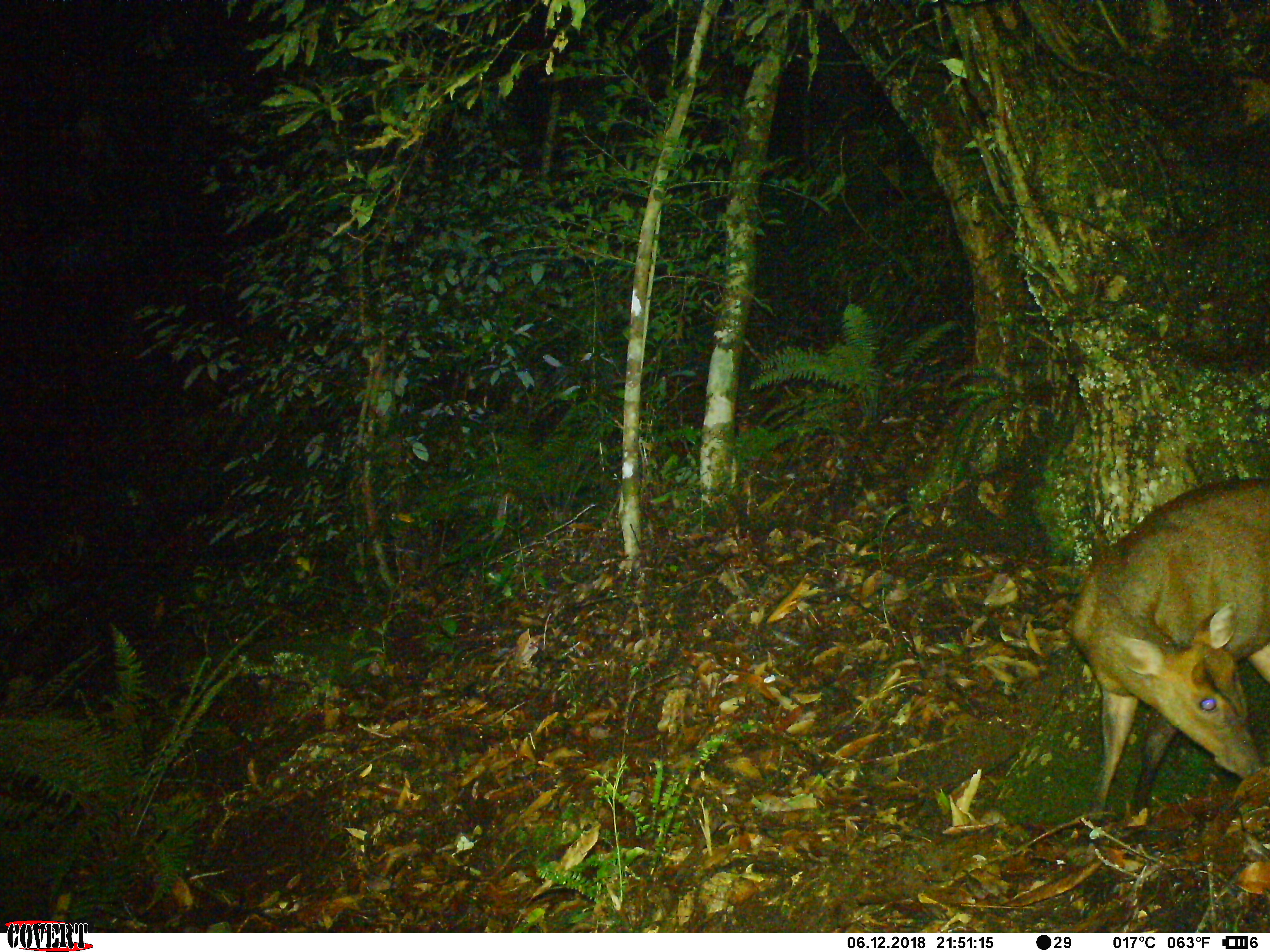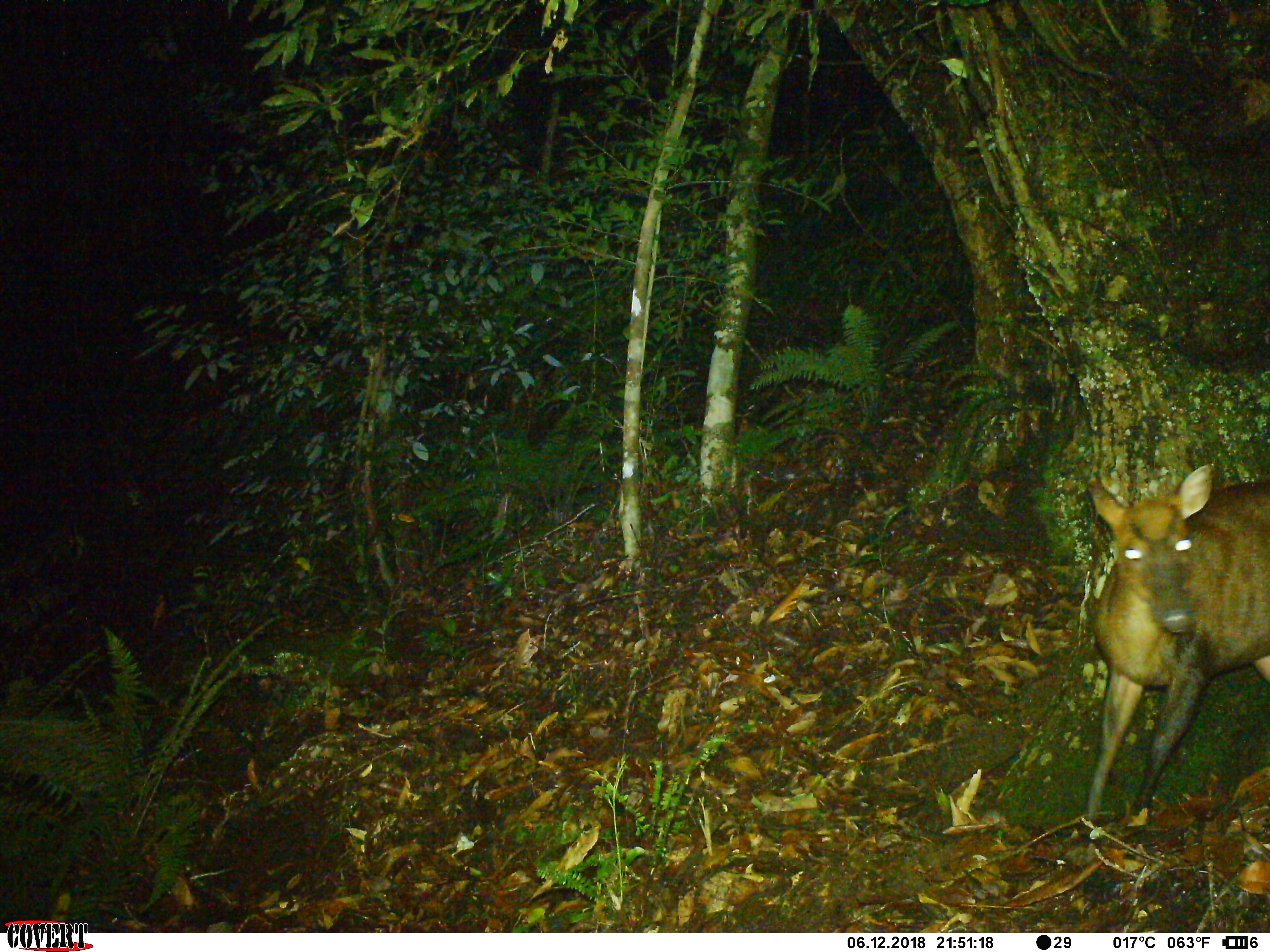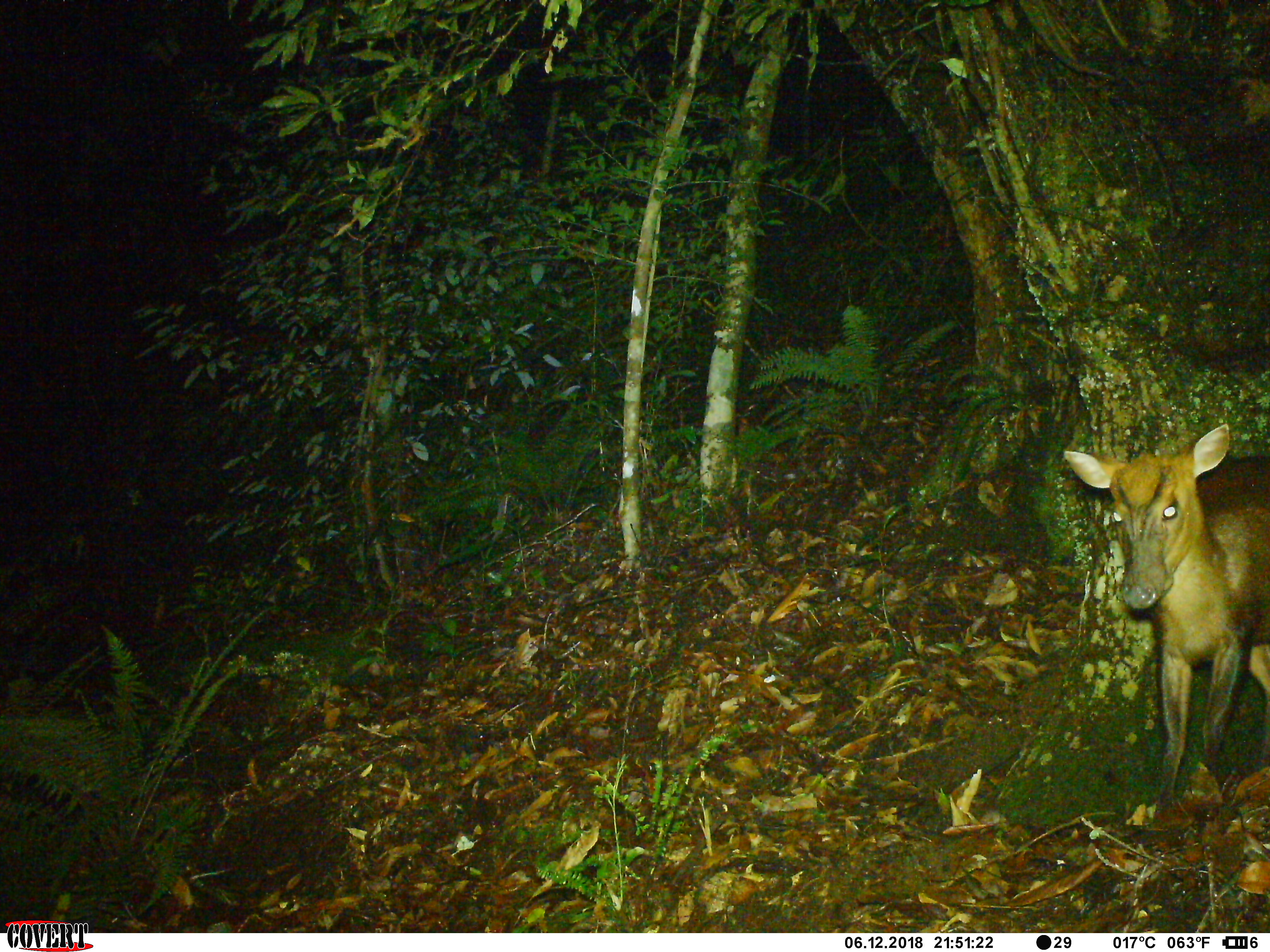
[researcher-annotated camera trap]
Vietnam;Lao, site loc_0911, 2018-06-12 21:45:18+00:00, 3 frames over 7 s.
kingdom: Animalia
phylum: Chordata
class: Mammalia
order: Artiodactyla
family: Cervidae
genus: Muntiacus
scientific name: Muntiacus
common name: muntjacs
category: unidentified muntjac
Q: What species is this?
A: Unidentified muntjac (muntjacs) (Muntiacus).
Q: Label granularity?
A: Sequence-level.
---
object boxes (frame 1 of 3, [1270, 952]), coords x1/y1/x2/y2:
unidentified muntjac: 1067/472/1270/820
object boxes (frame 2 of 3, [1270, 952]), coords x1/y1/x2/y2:
unidentified muntjac: 1076/461/1270/833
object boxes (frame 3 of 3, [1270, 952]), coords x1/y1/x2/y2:
unidentified muntjac: 1060/418/1269/822